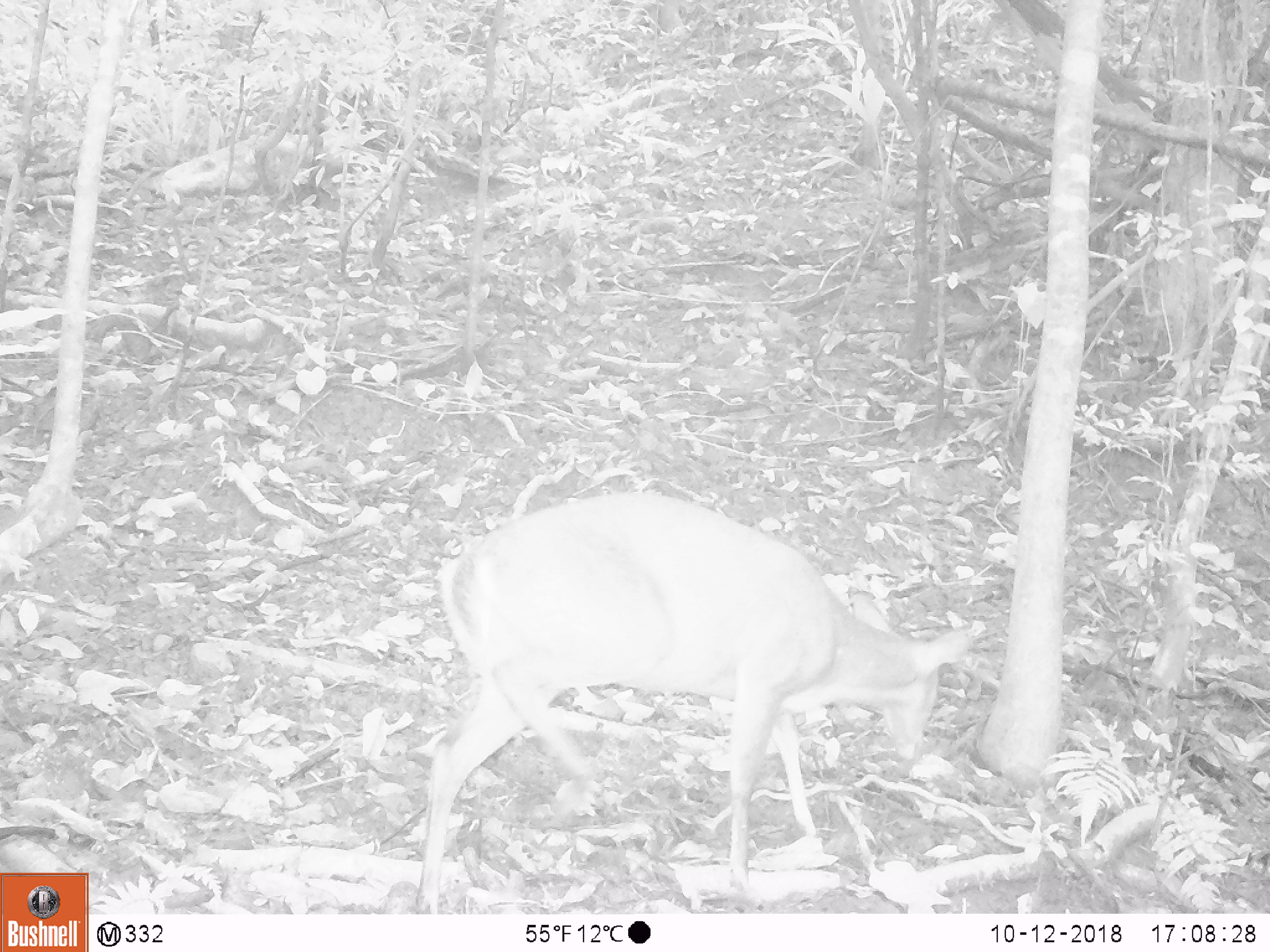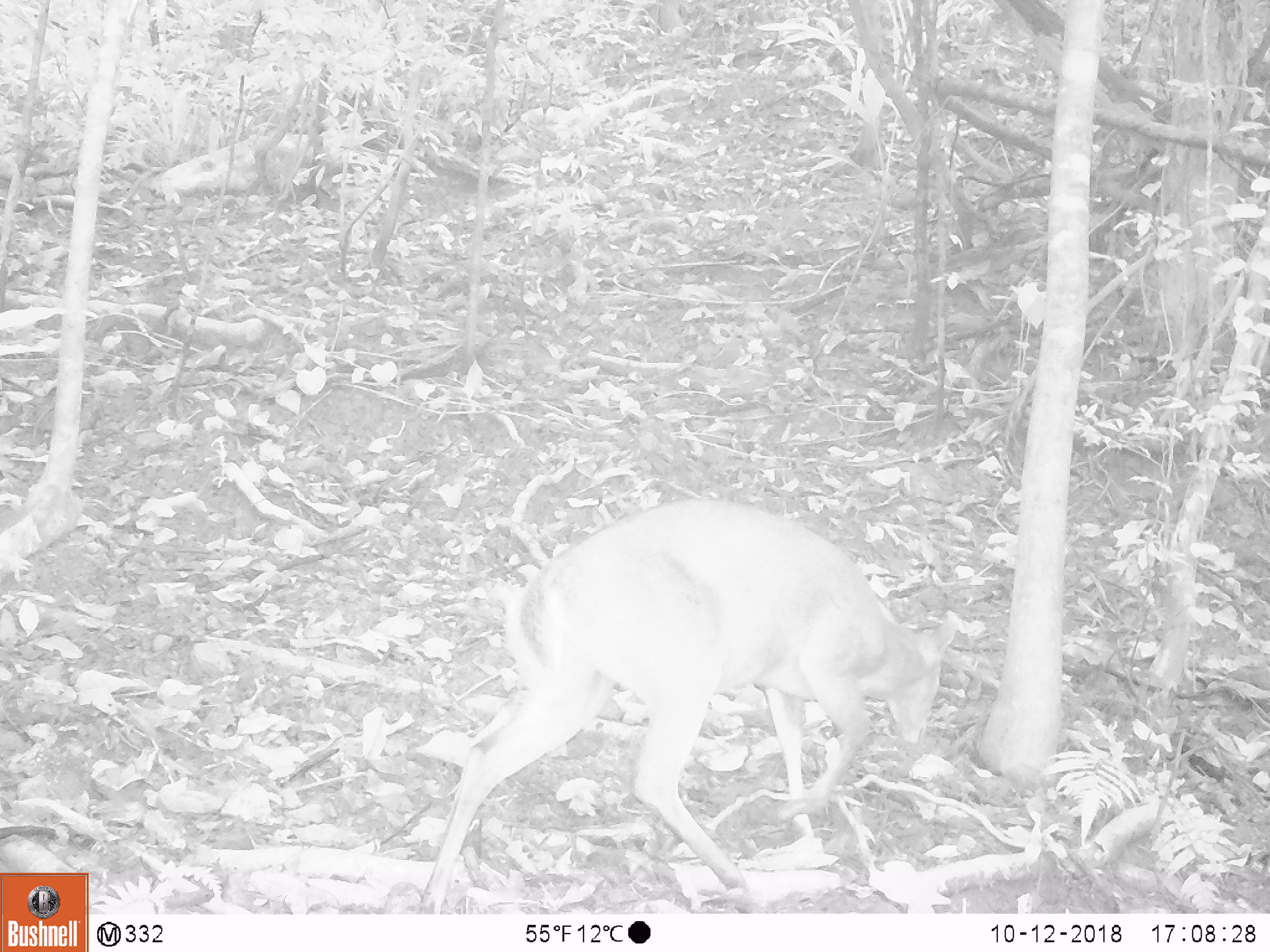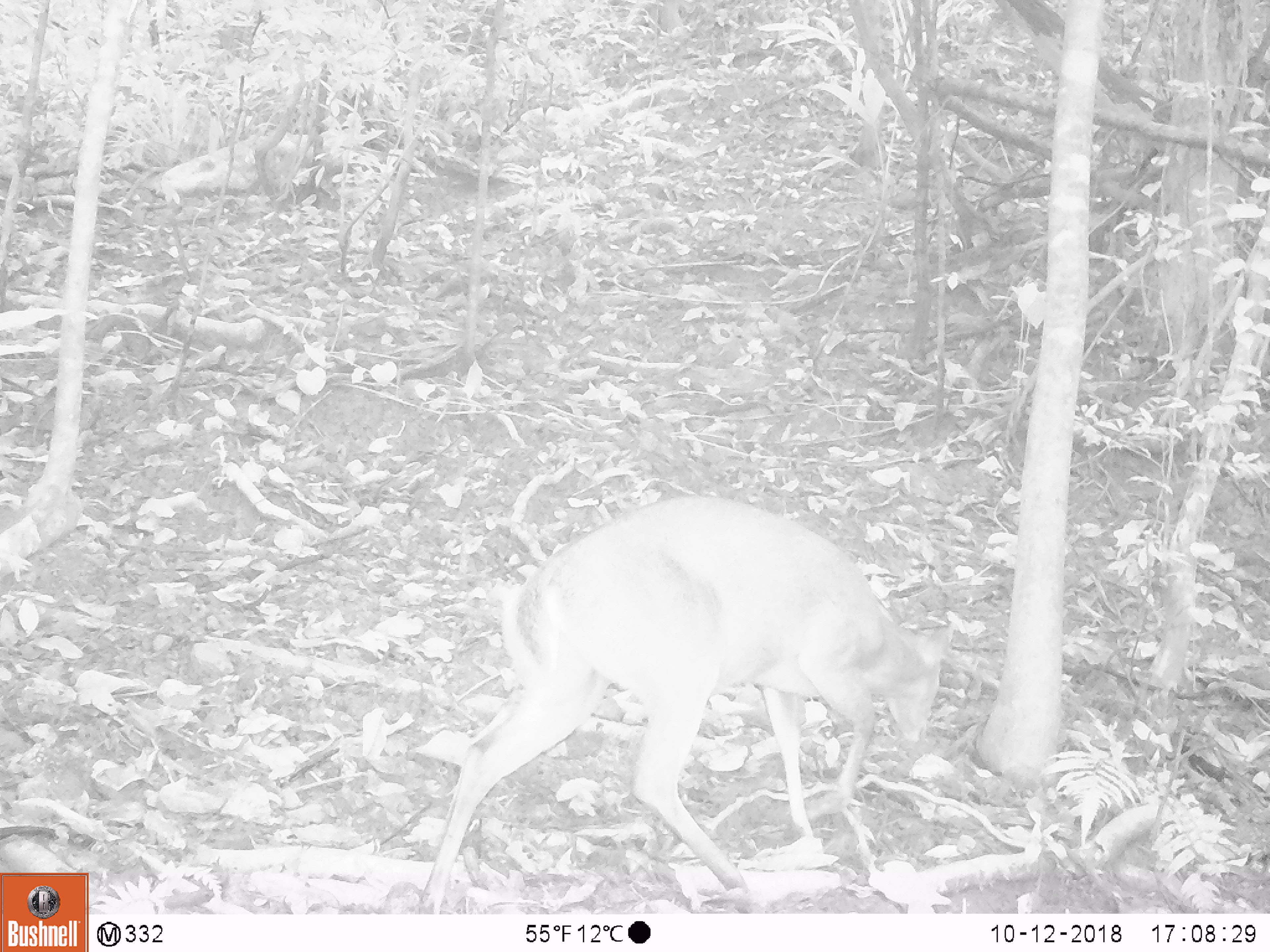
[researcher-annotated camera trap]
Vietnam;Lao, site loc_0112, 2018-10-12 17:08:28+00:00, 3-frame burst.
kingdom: Animalia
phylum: Chordata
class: Mammalia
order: Artiodactyla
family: Cervidae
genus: Muntiacus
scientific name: Muntiacus vuquangensis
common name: large-antlered muntjac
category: large antlered muntjac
Large antlered muntjac (large-antlered muntjac) (Muntiacus vuquangensis). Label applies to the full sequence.